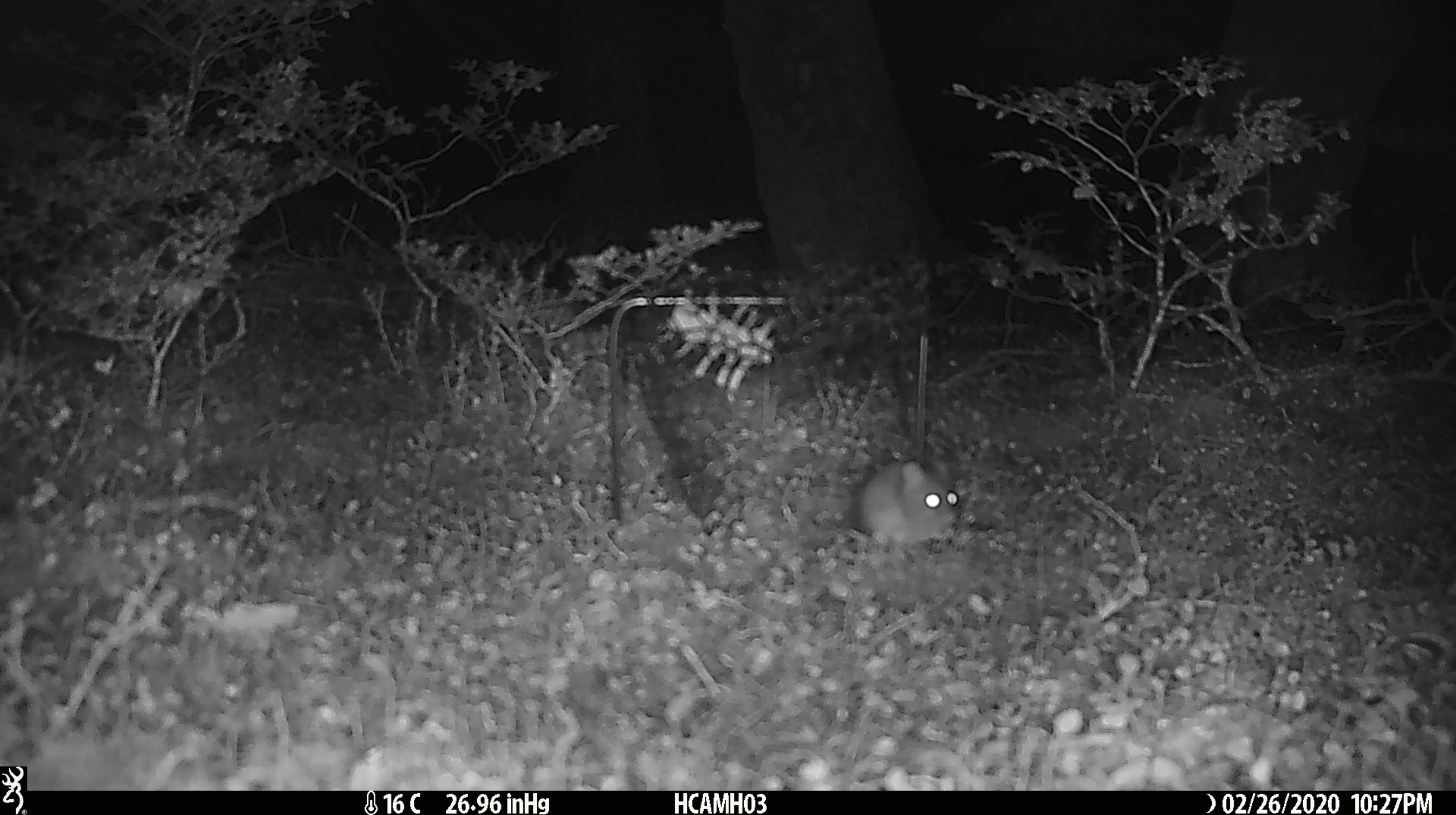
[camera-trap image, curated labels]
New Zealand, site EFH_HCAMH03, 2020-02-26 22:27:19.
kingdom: Animalia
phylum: Chordata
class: Mammalia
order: Rodentia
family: Muridae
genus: Mus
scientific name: Mus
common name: mouse